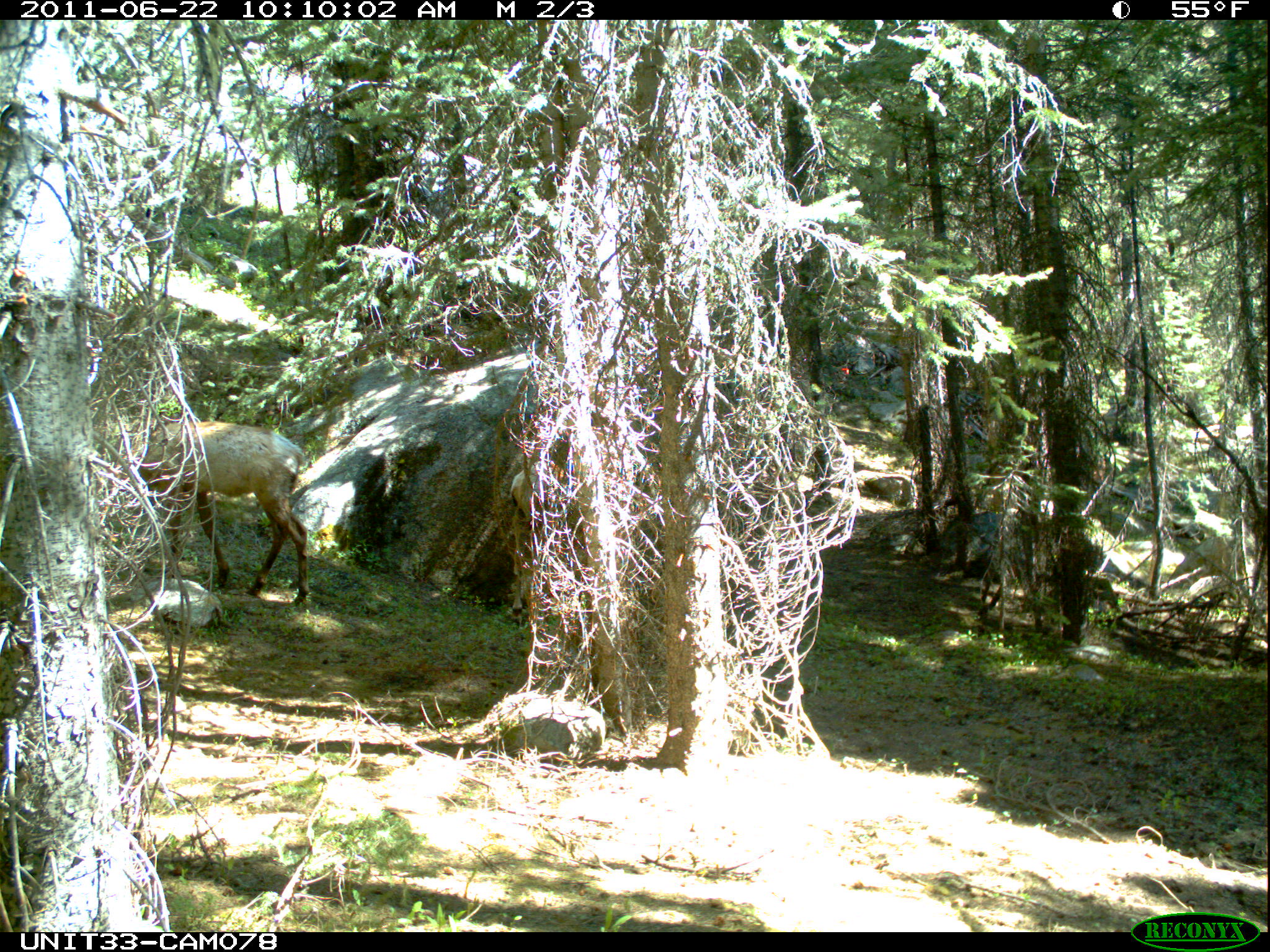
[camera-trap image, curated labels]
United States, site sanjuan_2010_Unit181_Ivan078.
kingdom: Animalia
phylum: Chordata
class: Mammalia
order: Artiodactyla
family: Cervidae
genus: Cervus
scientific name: Cervus elaphus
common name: red deer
Cervus elaphus (red deer).